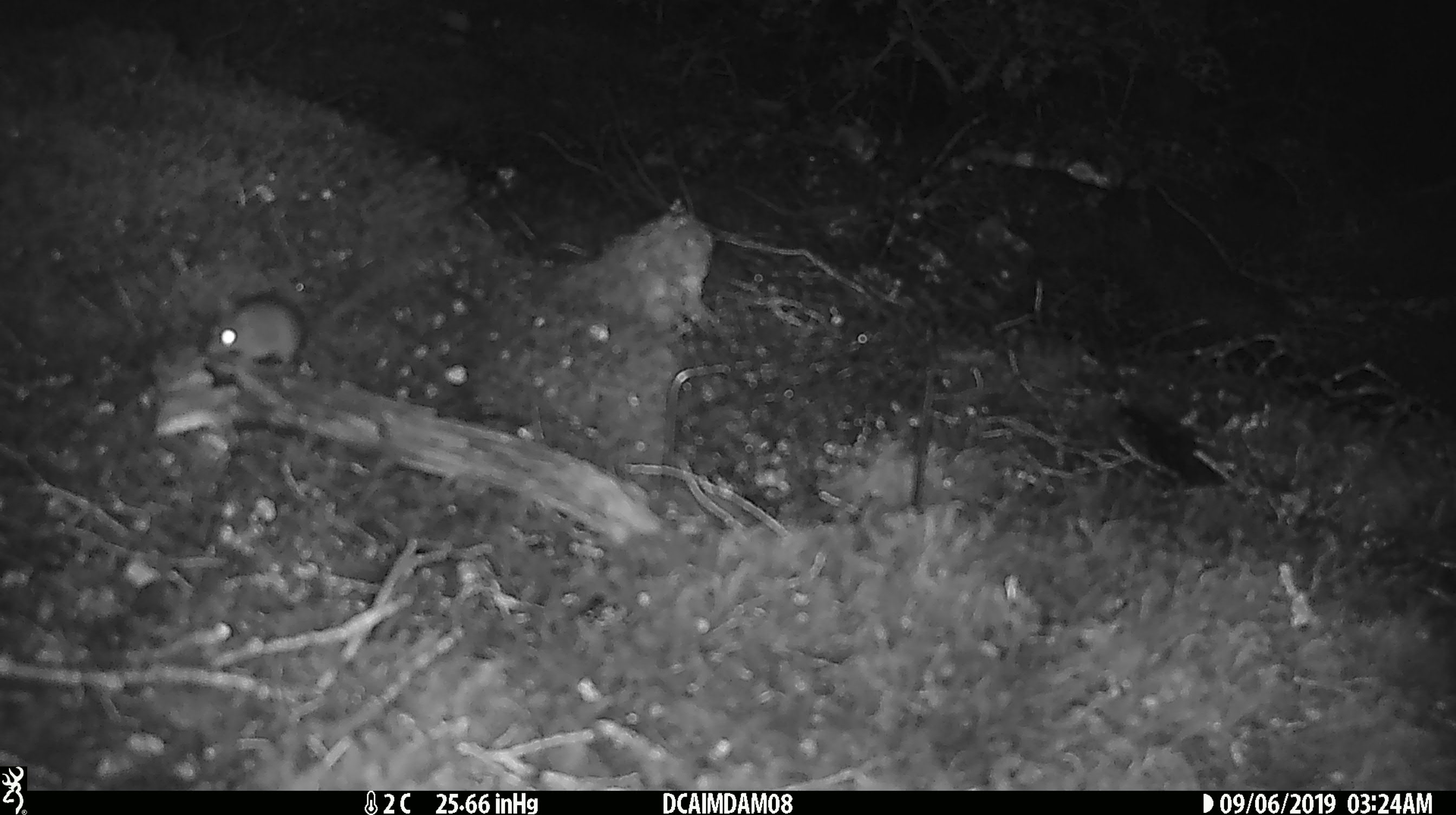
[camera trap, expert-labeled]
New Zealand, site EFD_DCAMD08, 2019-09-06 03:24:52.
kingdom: Animalia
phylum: Chordata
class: Mammalia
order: Rodentia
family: Muridae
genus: Mus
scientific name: Mus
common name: mouse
Mouse (Mus).